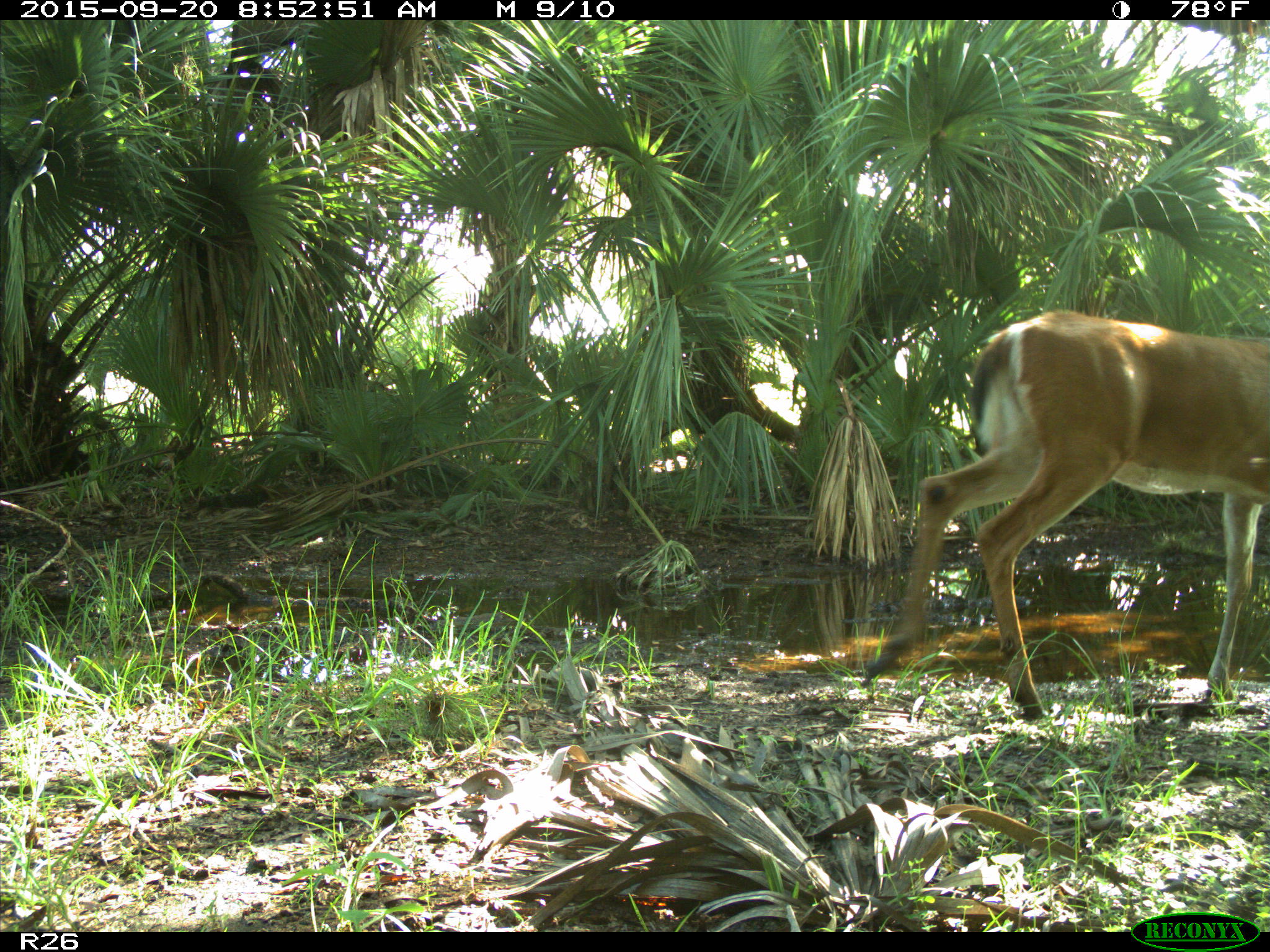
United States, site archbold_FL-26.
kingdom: Animalia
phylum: Chordata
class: Mammalia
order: Artiodactyla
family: Cervidae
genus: Odocoileus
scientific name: Odocoileus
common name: deer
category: unidentified deer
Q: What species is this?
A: Unidentified deer (deer) (Odocoileus).